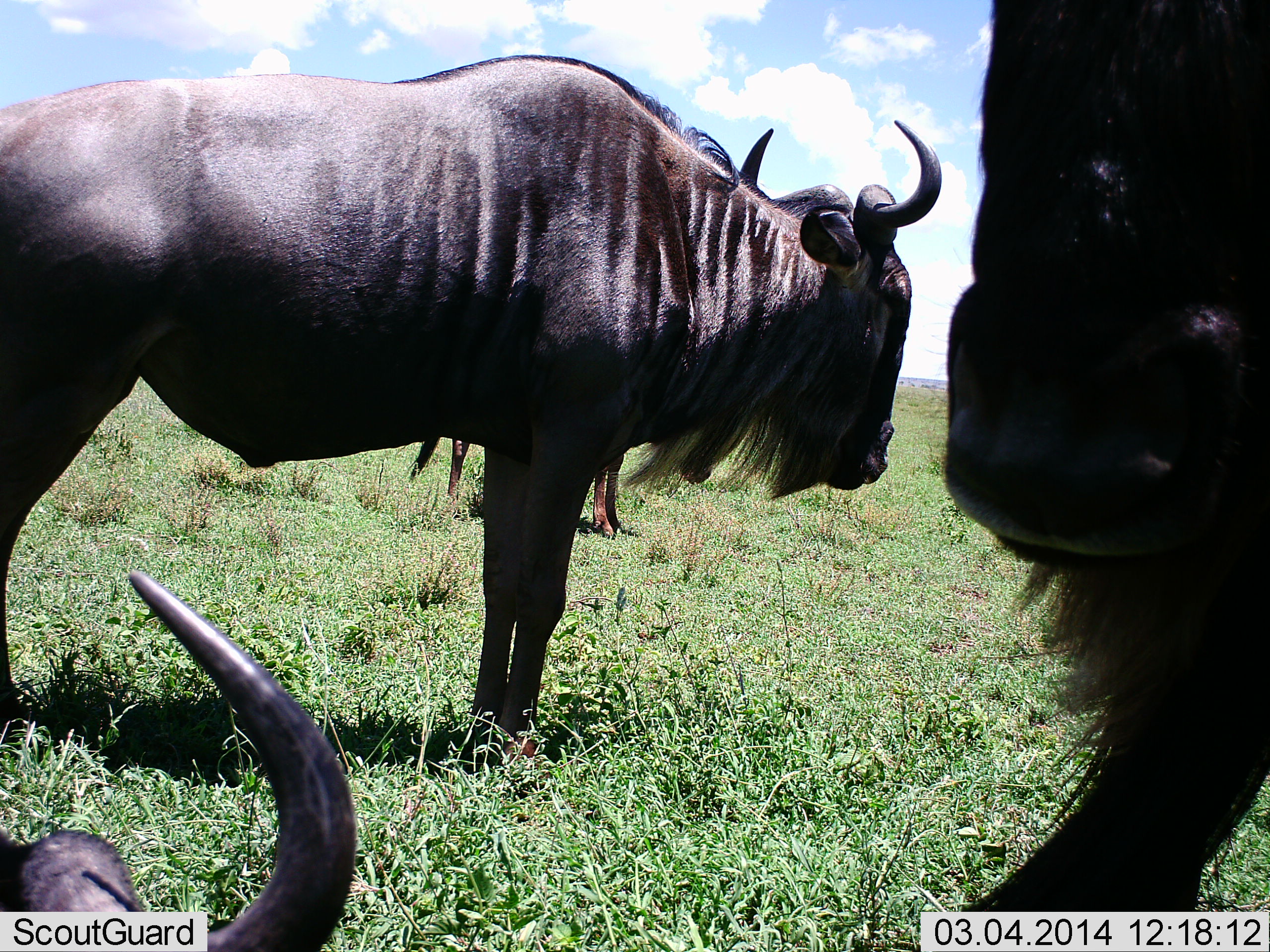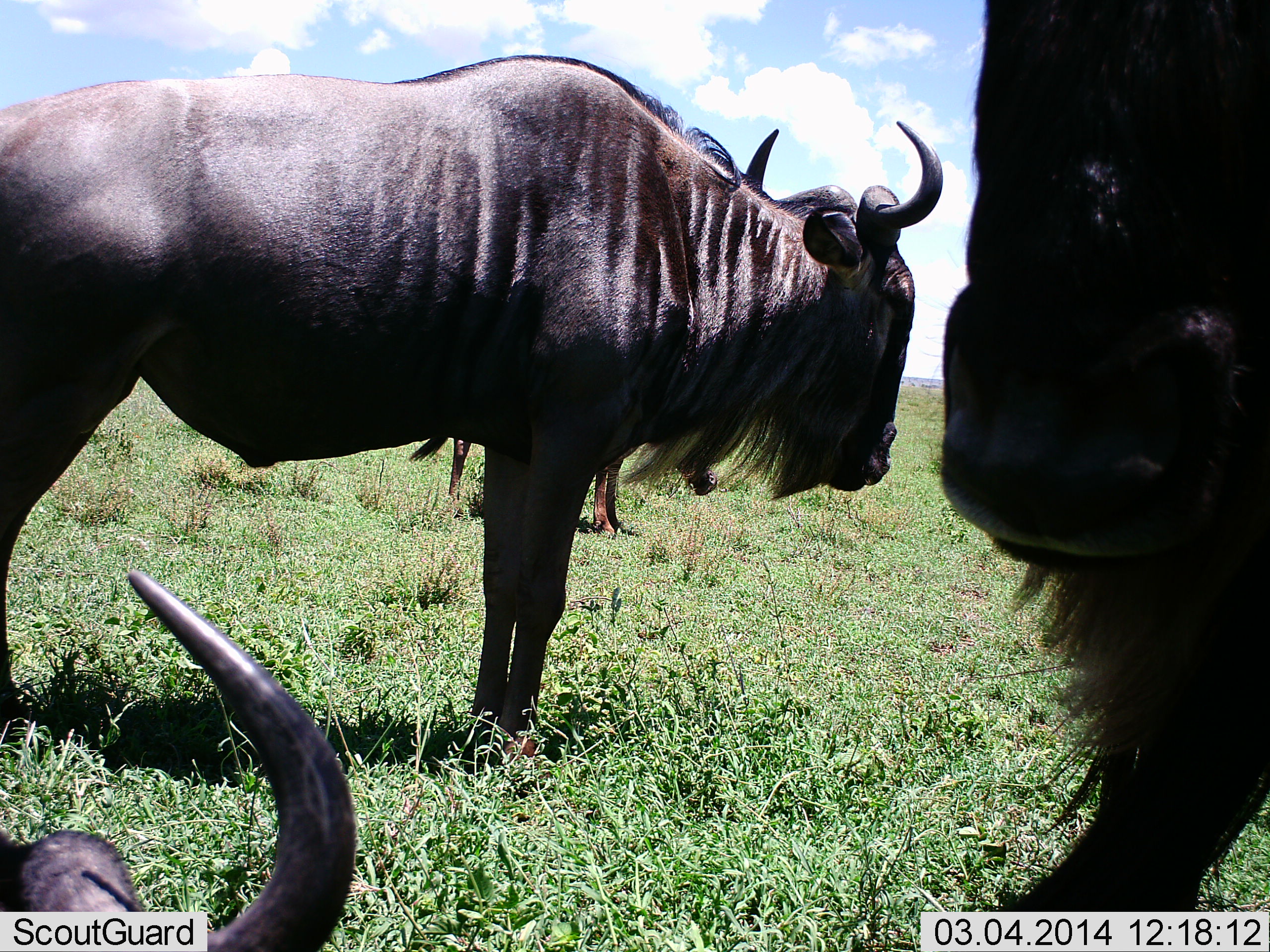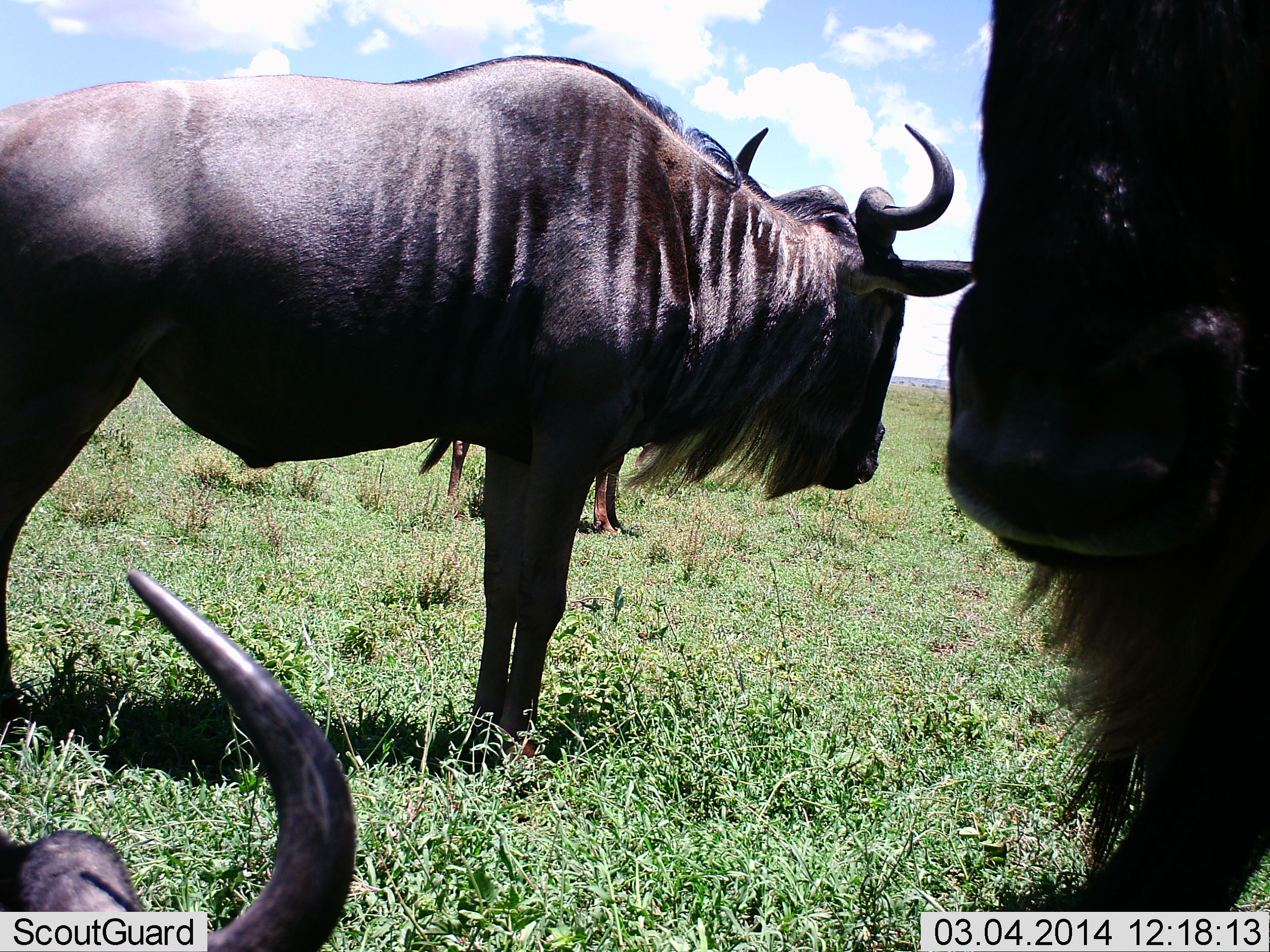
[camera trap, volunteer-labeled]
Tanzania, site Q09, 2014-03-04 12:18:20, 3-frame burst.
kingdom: Animalia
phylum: Chordata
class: Mammalia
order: Artiodactyla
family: Bovidae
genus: Connochaetes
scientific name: Connochaetes taurinus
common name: blue wildebeest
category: wildebeest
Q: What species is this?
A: Wildebeest (blue wildebeest) (Connochaetes taurinus).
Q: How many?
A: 4.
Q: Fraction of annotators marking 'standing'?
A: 90%.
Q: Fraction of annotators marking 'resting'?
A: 70%.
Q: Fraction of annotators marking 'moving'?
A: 0%.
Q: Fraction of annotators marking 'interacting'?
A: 0%.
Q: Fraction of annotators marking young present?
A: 0%.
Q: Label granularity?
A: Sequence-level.